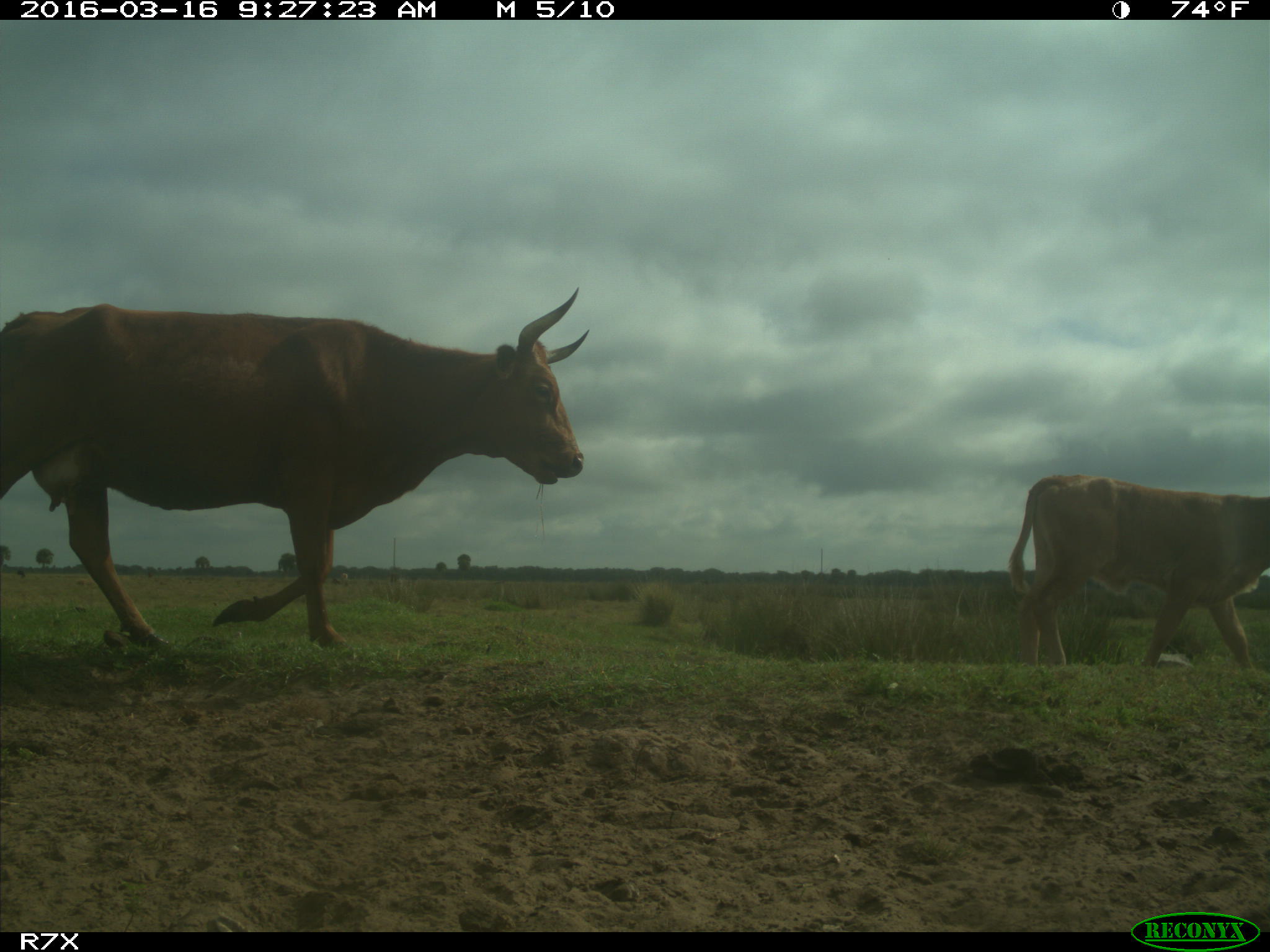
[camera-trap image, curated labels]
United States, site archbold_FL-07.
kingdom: Animalia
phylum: Chordata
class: Mammalia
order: Artiodactyla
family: Bovidae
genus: Bos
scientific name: Bos taurus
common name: domestic cow